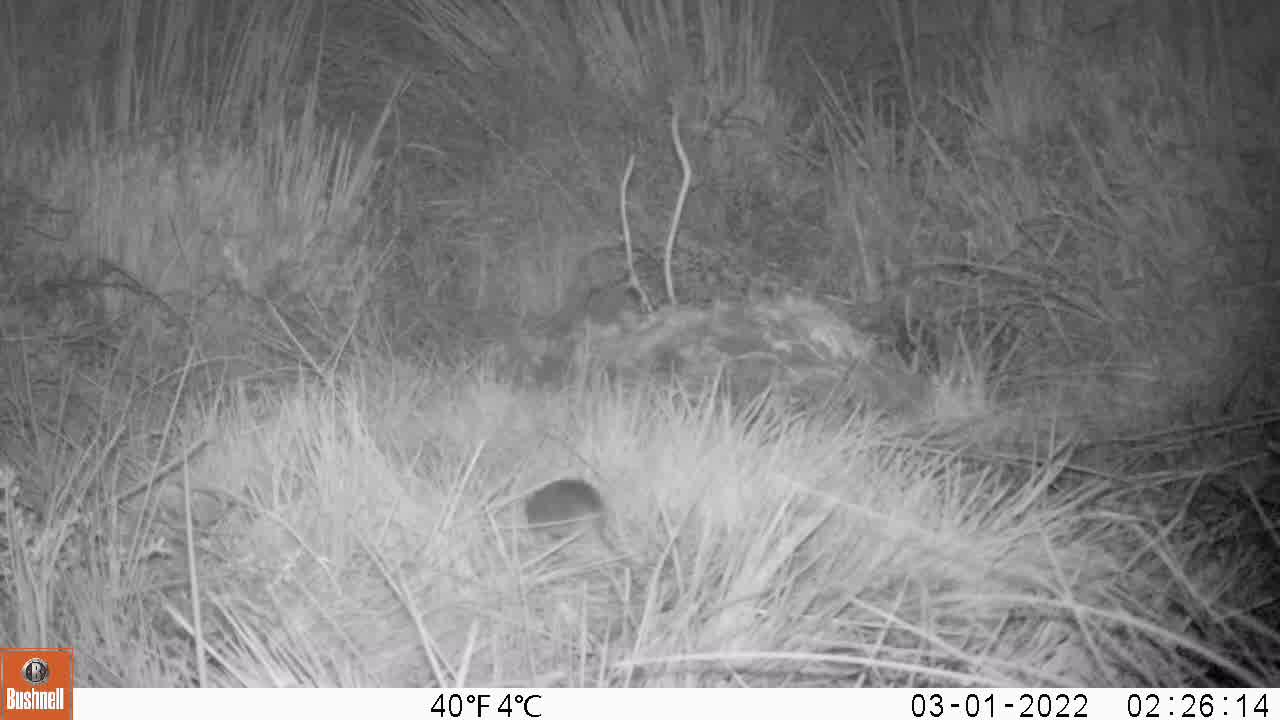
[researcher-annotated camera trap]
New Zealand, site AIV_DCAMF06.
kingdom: Animalia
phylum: Chordata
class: Mammalia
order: Rodentia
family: Muridae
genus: Mus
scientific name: Mus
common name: mouse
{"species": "mouse (Mus)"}